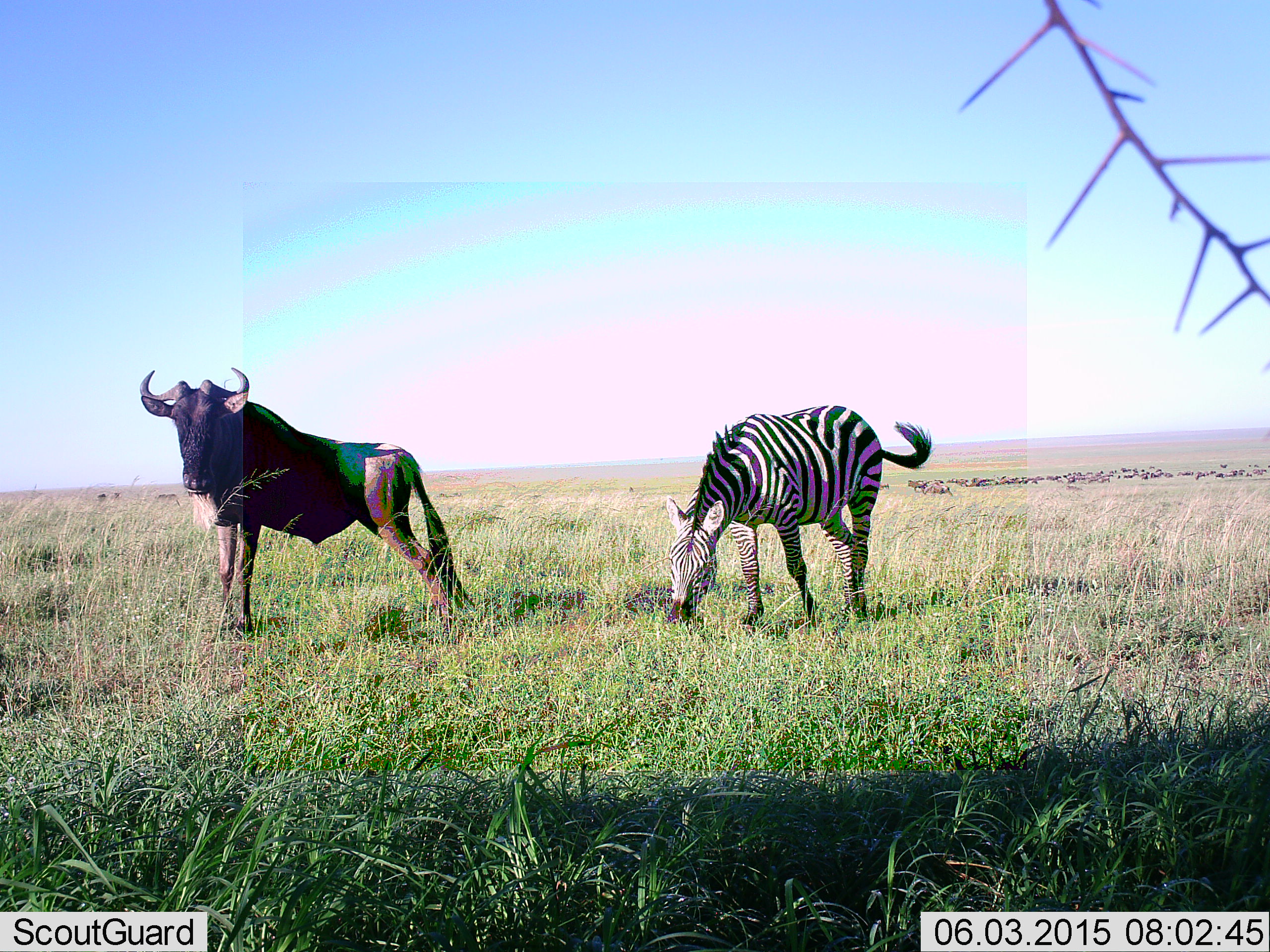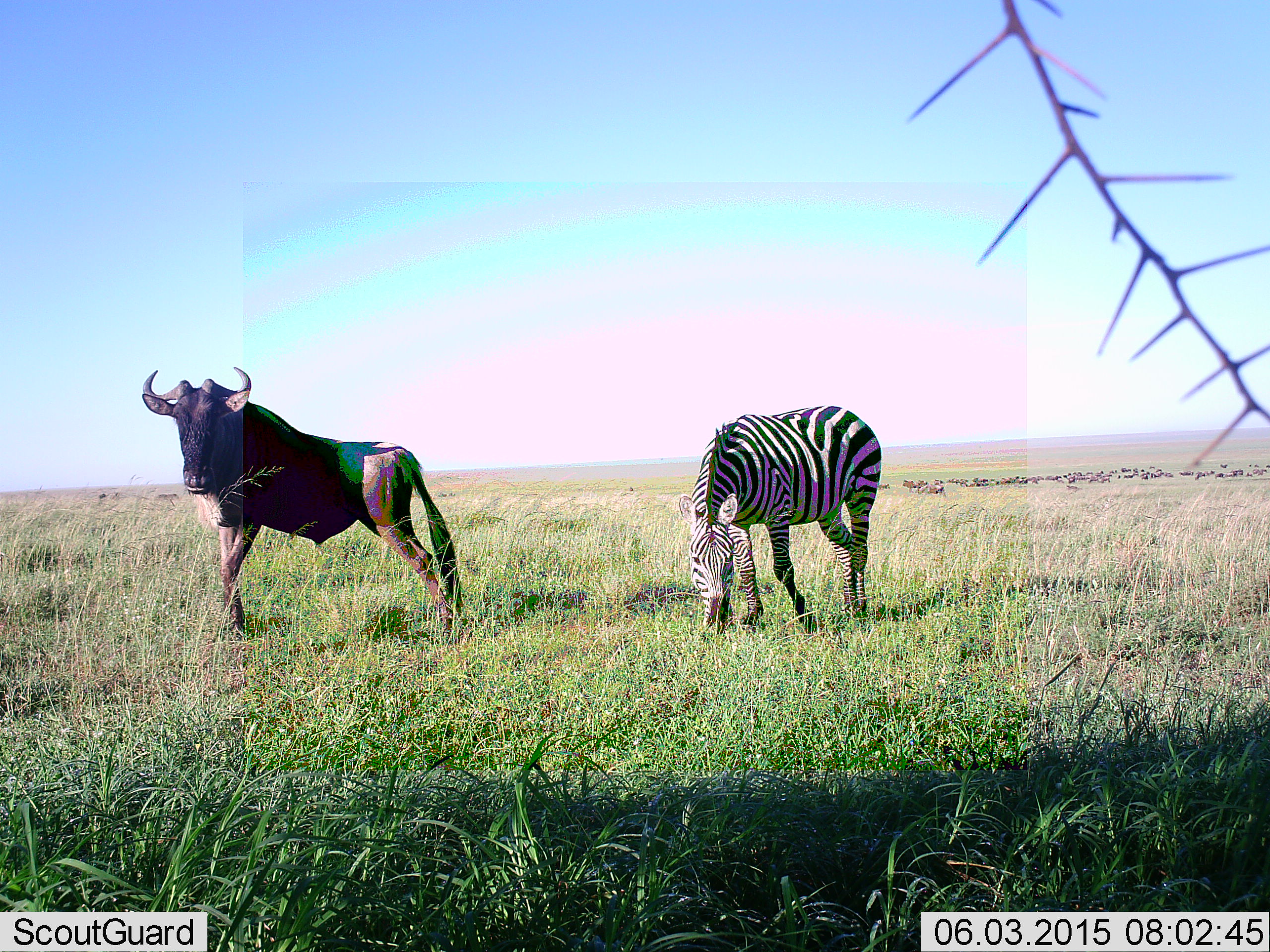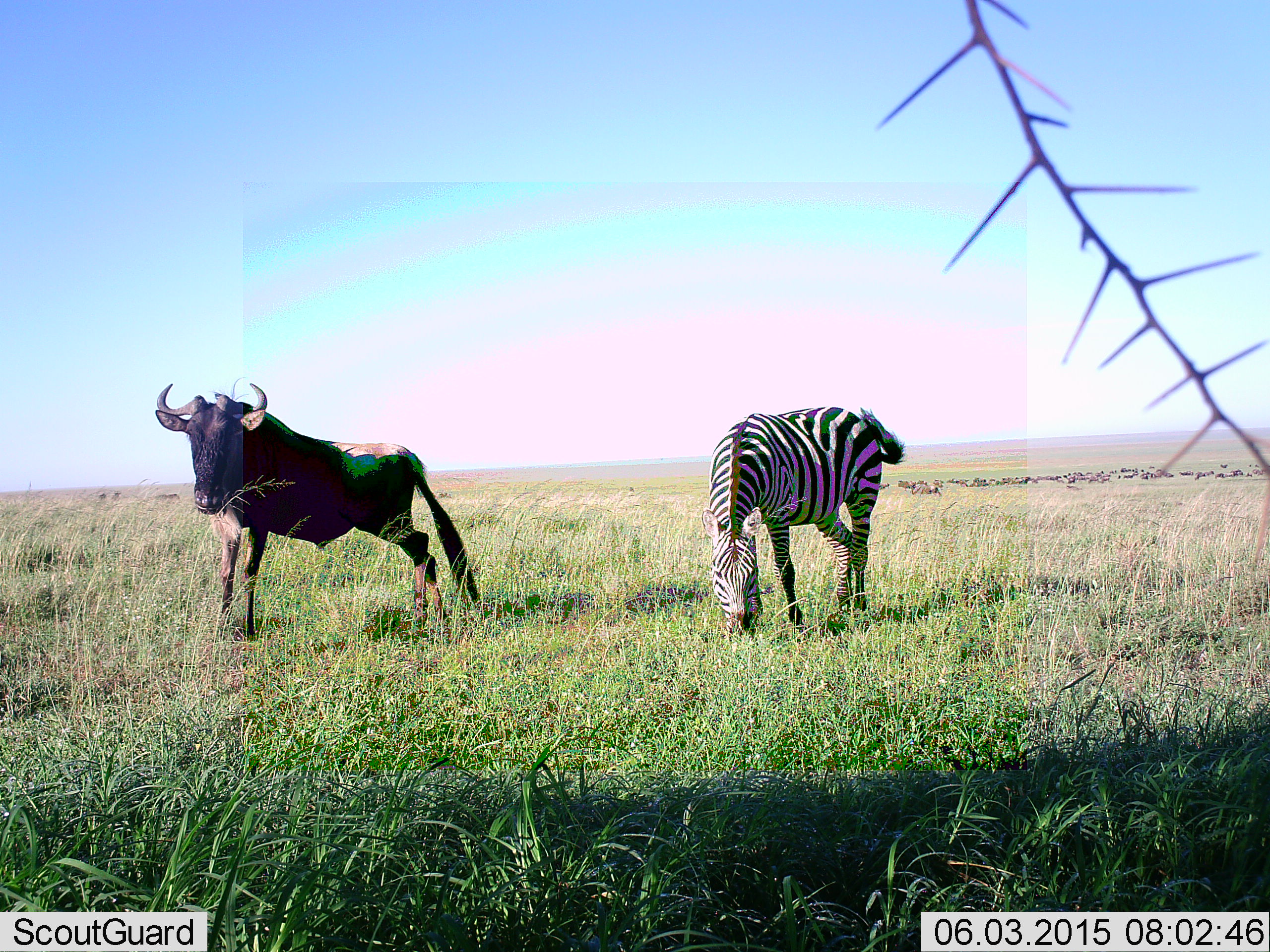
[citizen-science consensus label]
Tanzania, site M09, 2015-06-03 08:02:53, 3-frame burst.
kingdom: Animalia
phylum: Chordata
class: Mammalia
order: Artiodactyla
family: Bovidae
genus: Connochaetes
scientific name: Connochaetes taurinus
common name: blue wildebeest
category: wildebeest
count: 1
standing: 80%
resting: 0%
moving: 40%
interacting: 0%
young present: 0%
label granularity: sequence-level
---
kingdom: Animalia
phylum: Chordata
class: Mammalia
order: Perissodactyla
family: Equidae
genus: Equus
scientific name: Equus quagga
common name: plains zebra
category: zebra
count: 1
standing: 0%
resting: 0%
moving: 0%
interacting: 0%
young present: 0%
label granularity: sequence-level